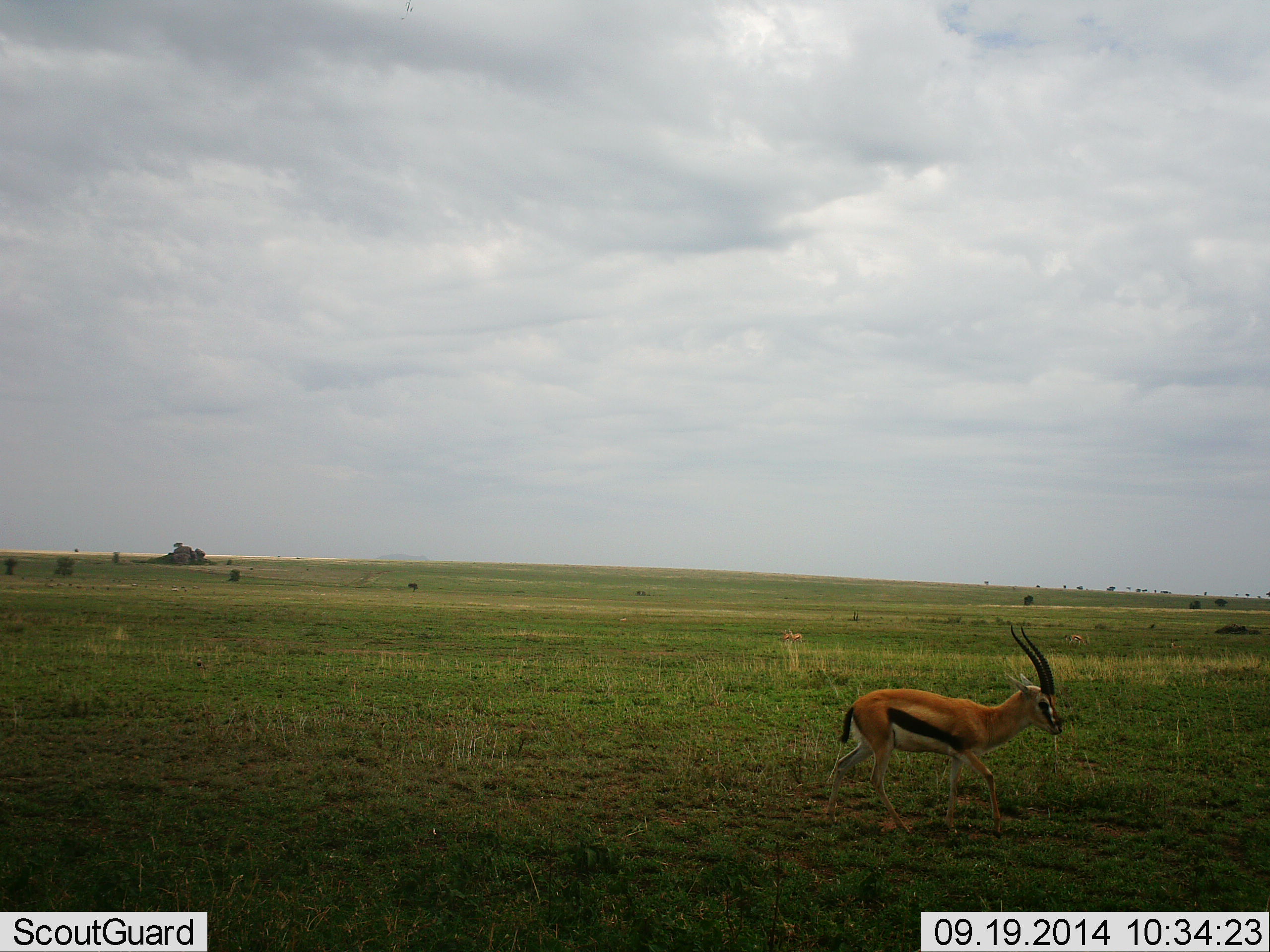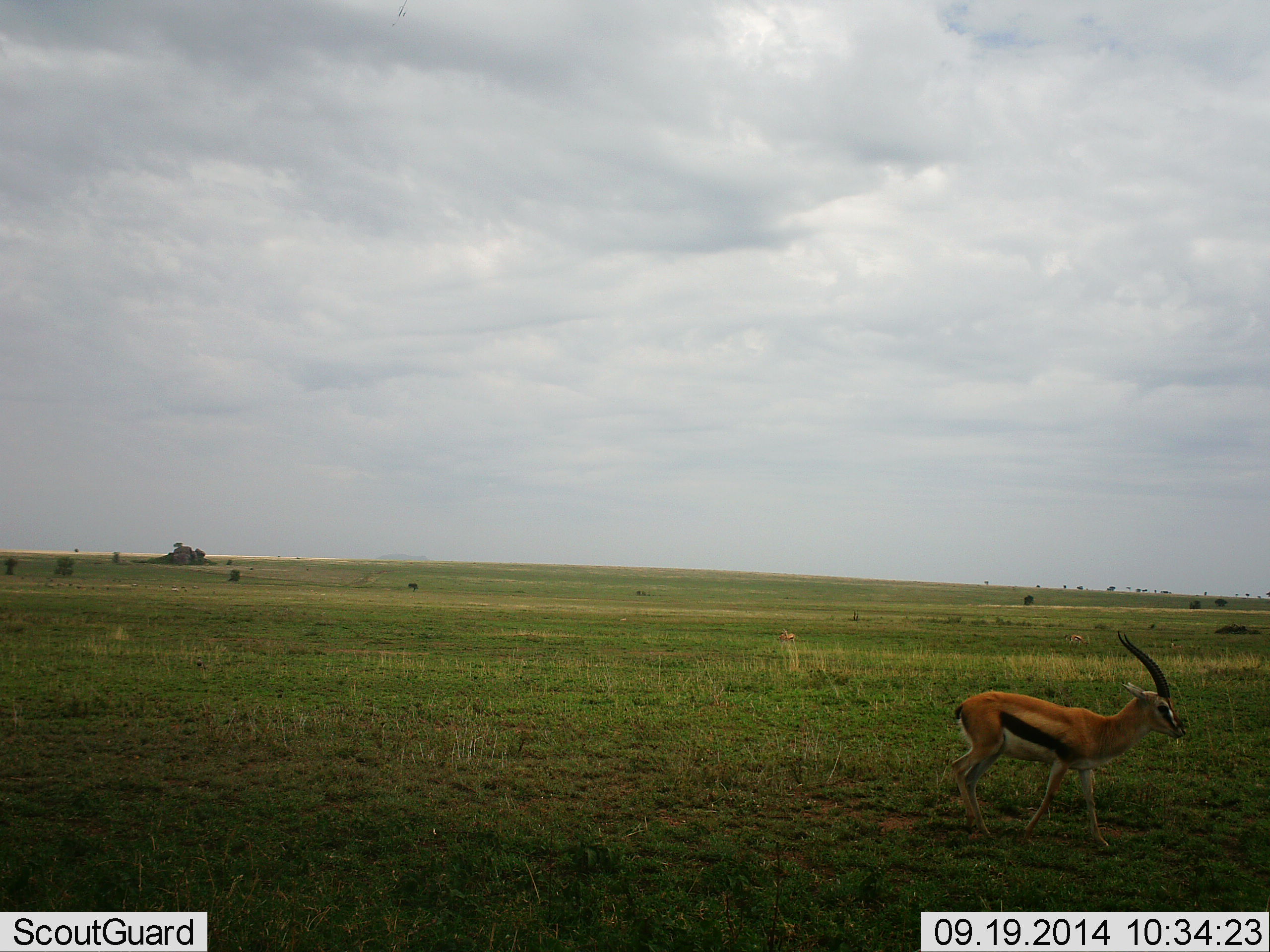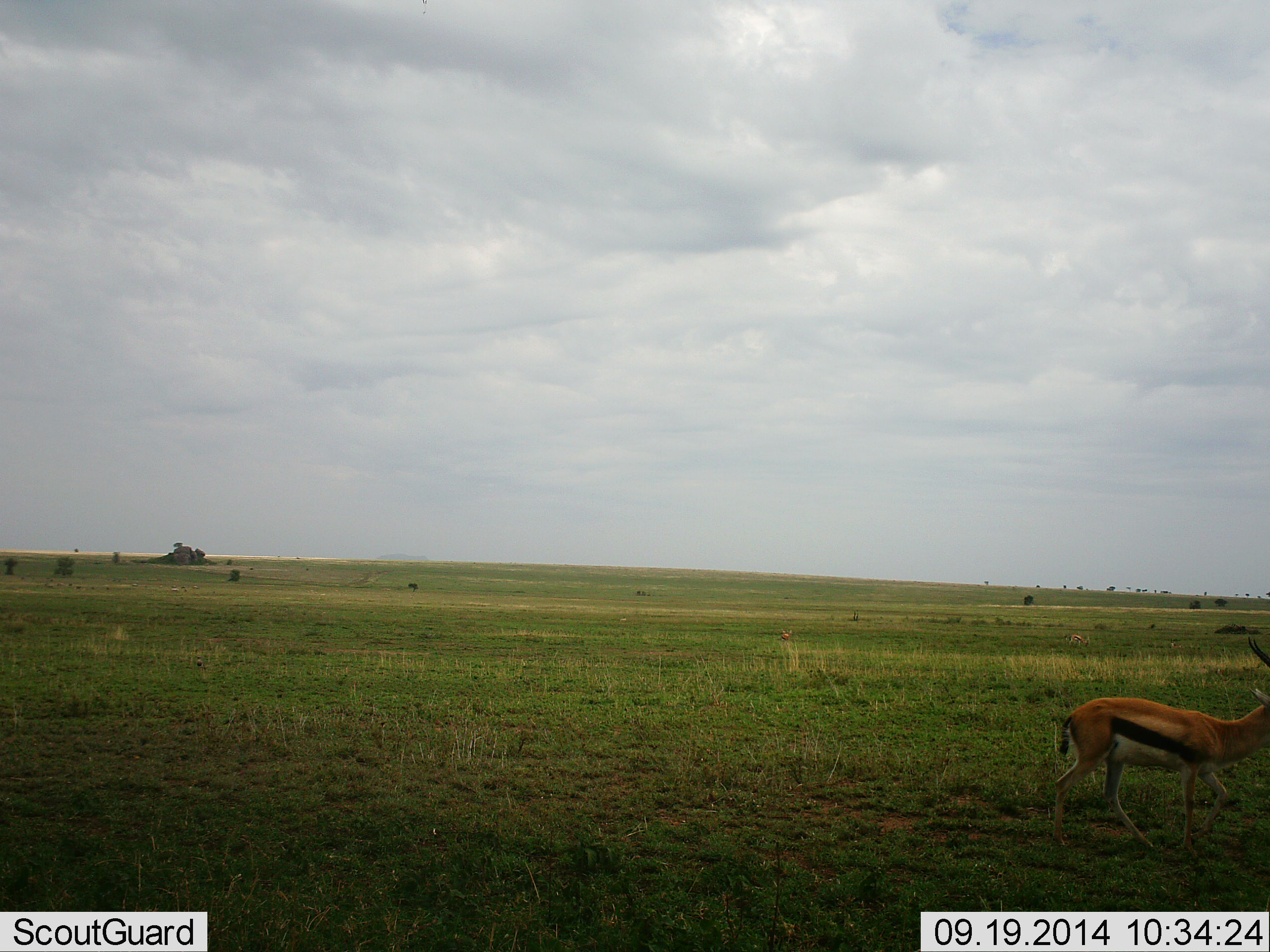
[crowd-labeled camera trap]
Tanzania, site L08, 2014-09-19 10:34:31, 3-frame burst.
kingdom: Animalia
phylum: Chordata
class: Mammalia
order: Artiodactyla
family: Bovidae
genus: Eudorcas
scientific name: Eudorcas thomsonii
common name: thomson's gazelle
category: gazellethomsons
Gazellethomsons (thomson's gazelle) (Eudorcas thomsonii), count 1. Behavior (volunteer vote fractions): standing 20%, resting 0%, moving 80%, interacting 0%. Young present (vote fraction): 10%. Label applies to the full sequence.